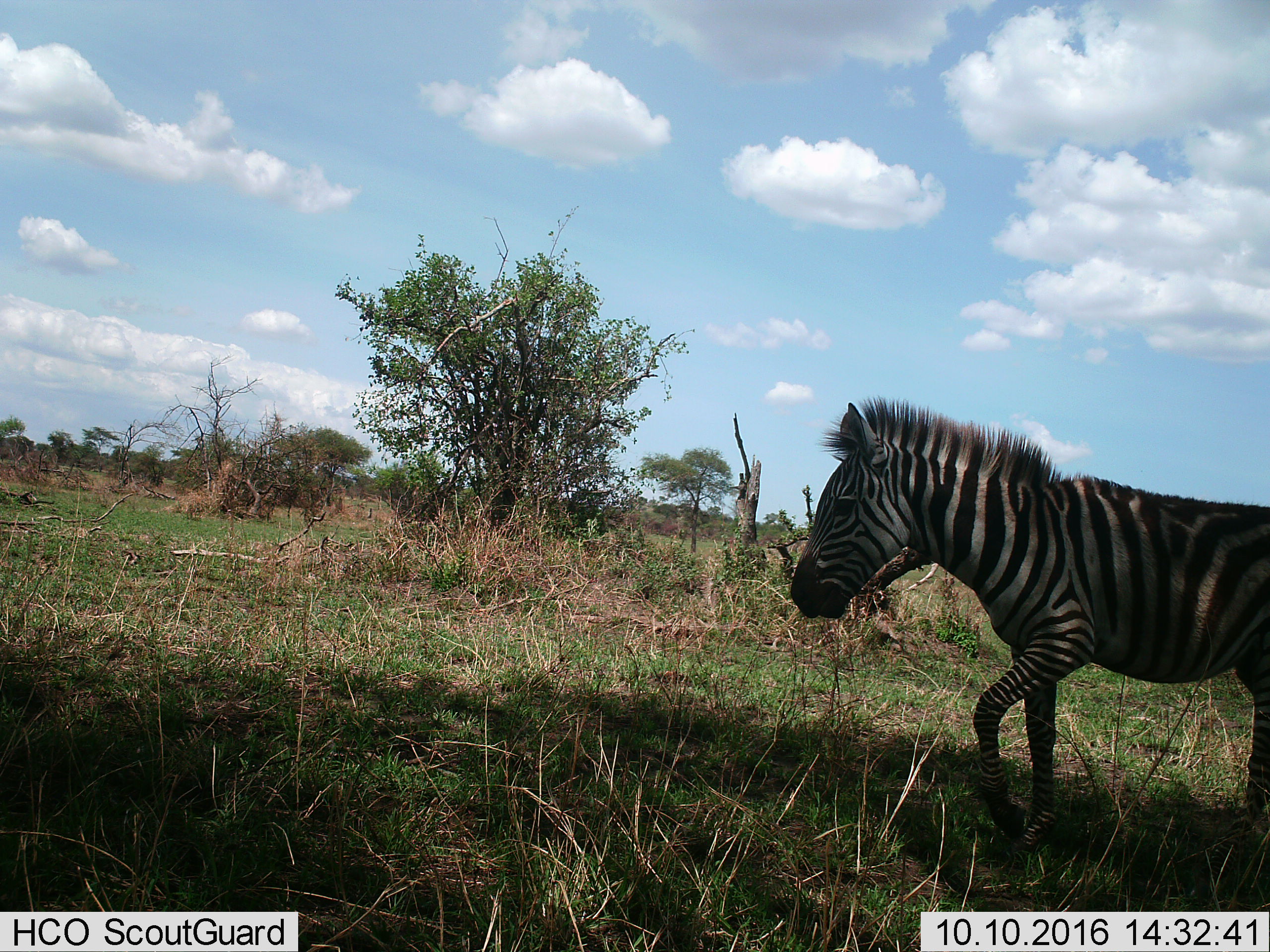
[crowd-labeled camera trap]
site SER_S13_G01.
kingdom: Animalia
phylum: Chordata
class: Mammalia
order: Perissodactyla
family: Equidae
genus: Equus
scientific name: Equus quagga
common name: plains zebra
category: zebraplains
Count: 1.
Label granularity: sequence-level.